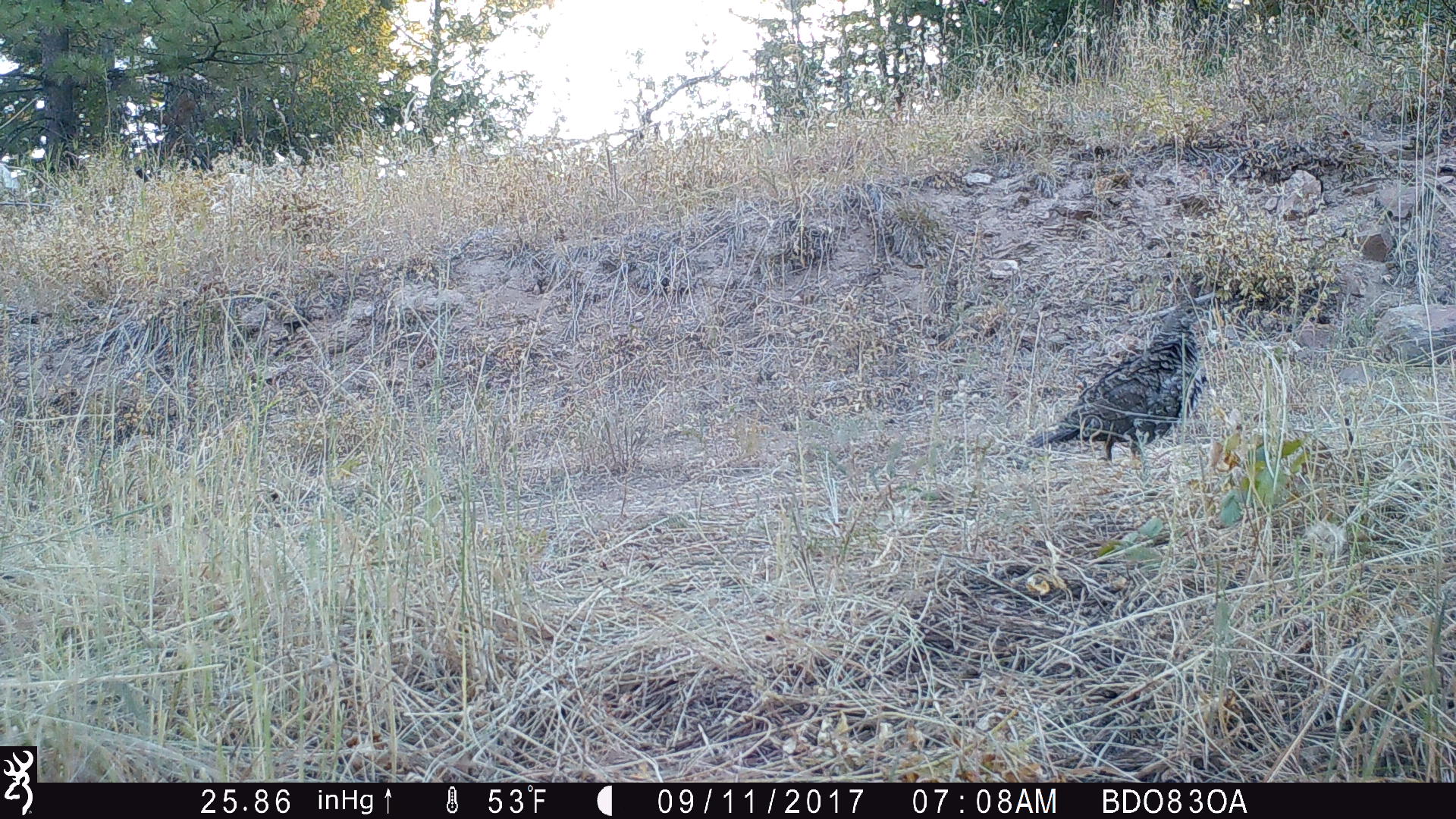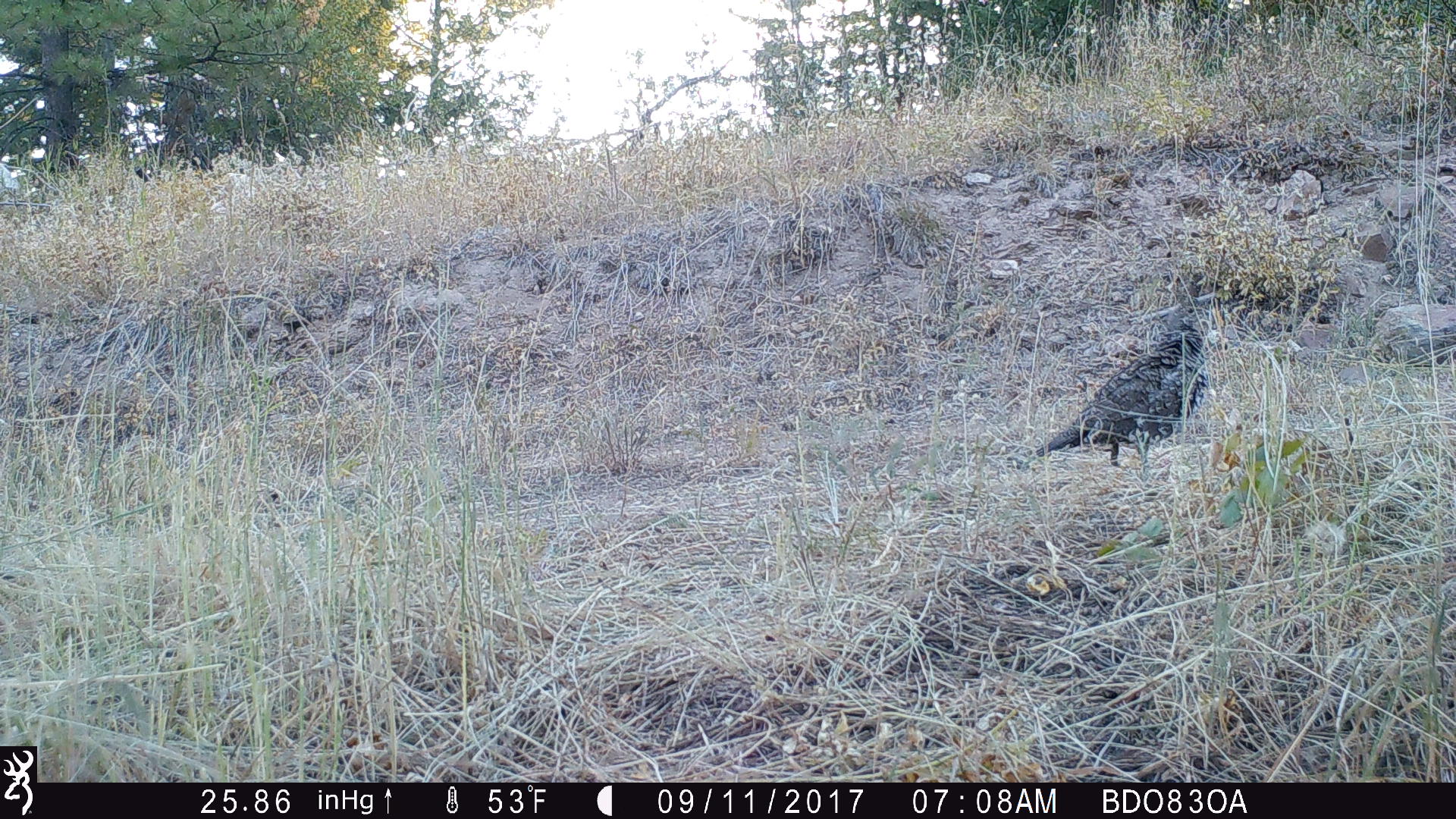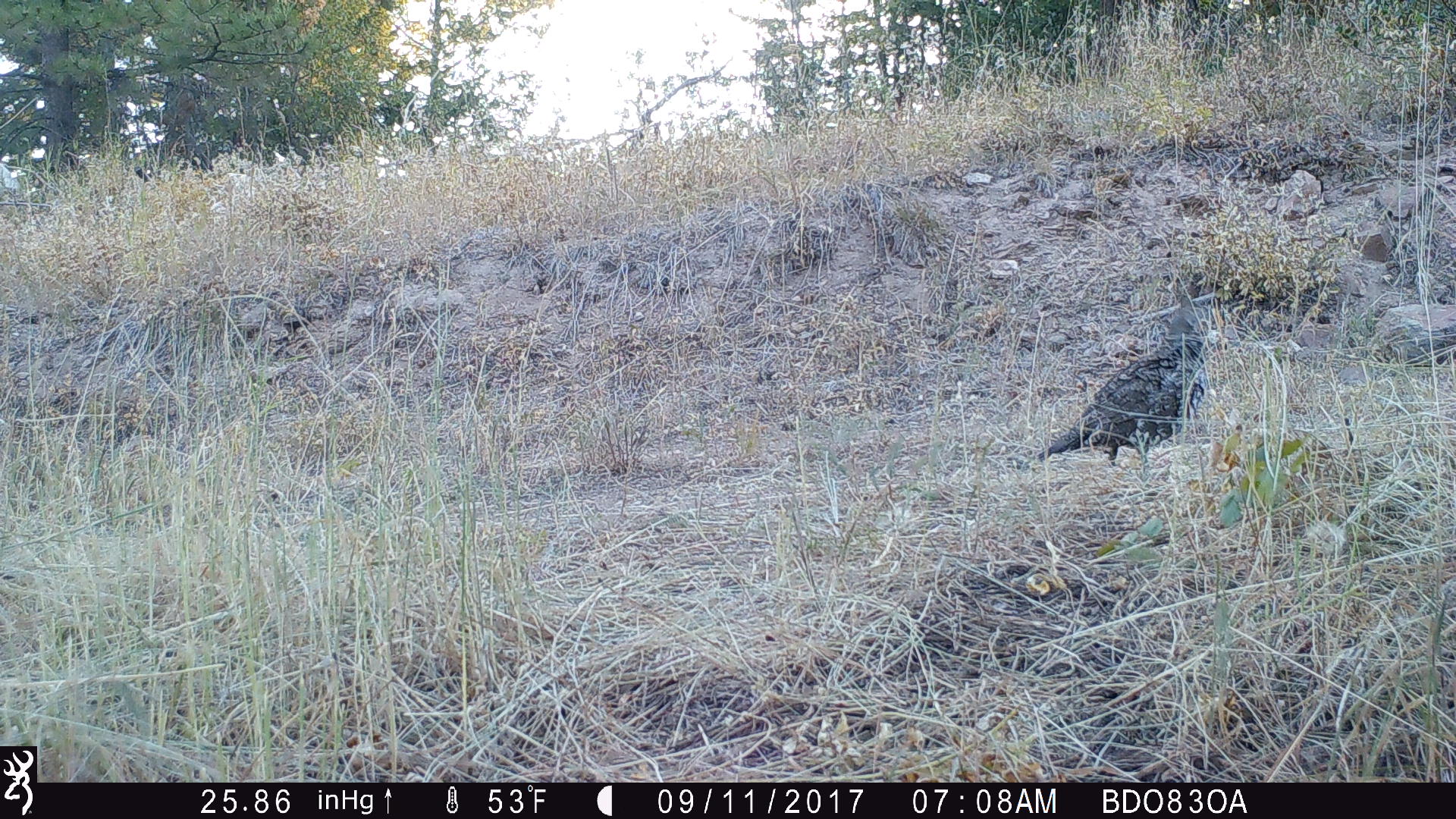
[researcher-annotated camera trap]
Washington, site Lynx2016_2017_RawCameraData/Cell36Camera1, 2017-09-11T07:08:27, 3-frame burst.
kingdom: Animalia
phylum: Chordata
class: Aves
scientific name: Aves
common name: birds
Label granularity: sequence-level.